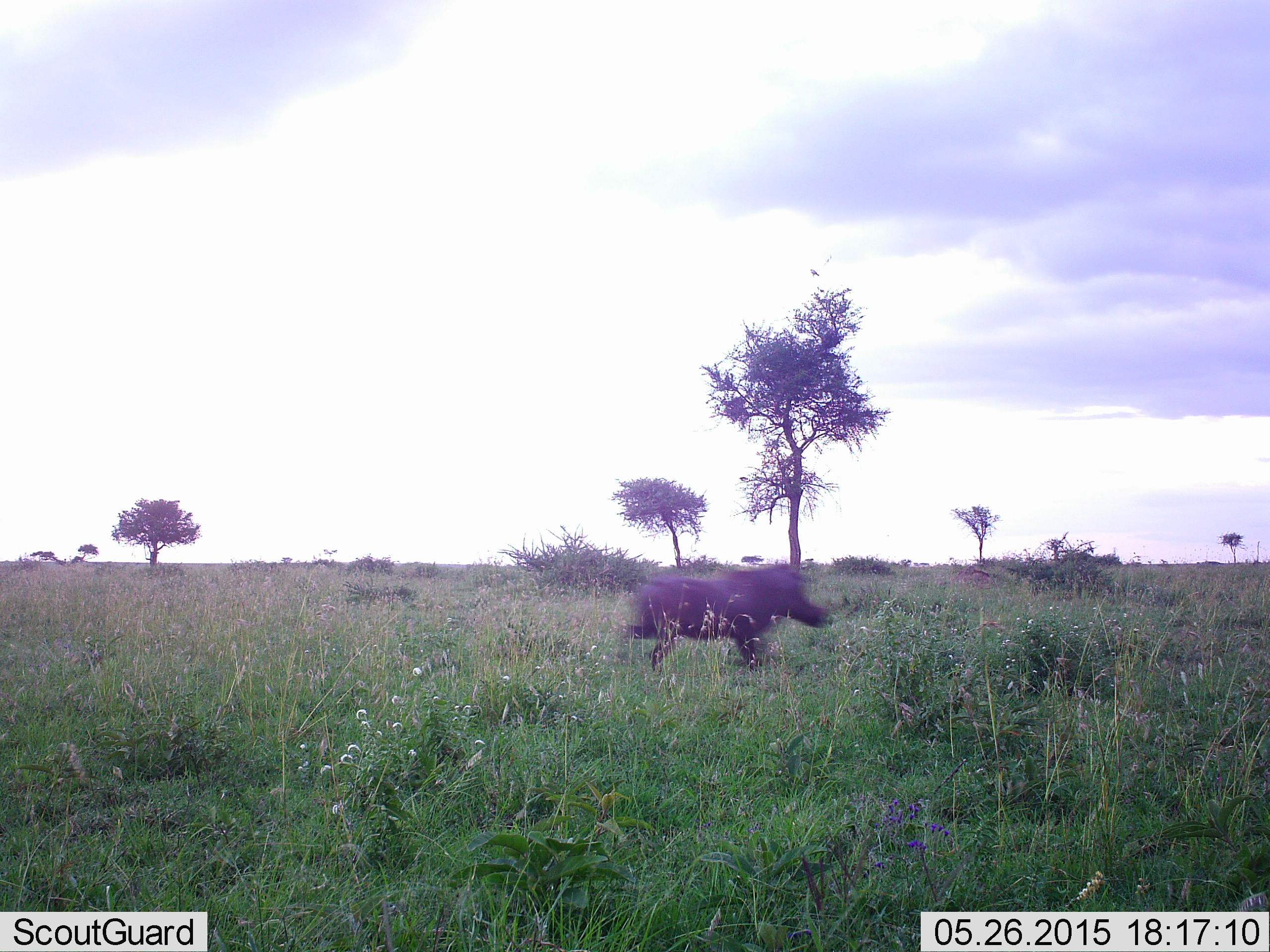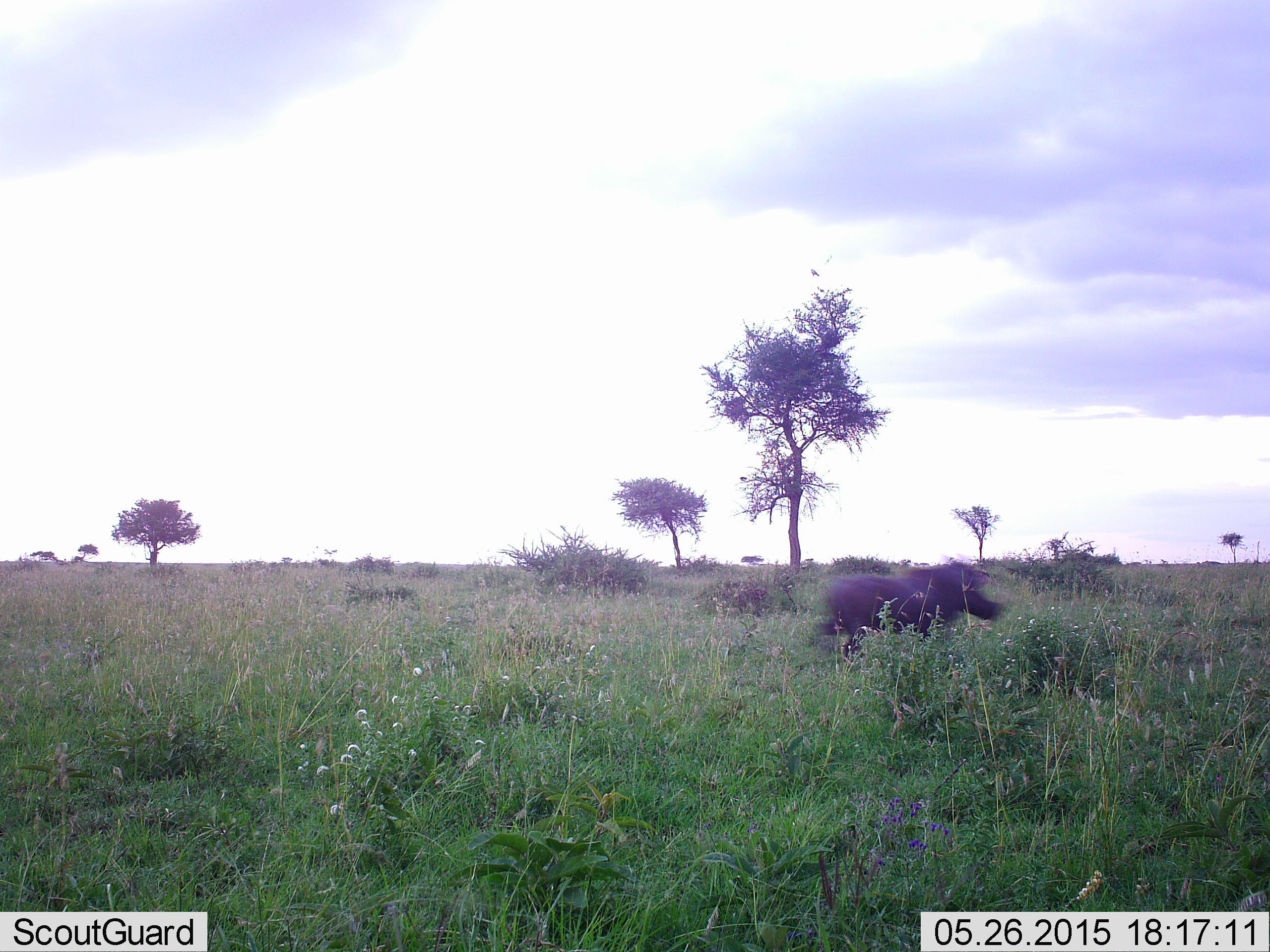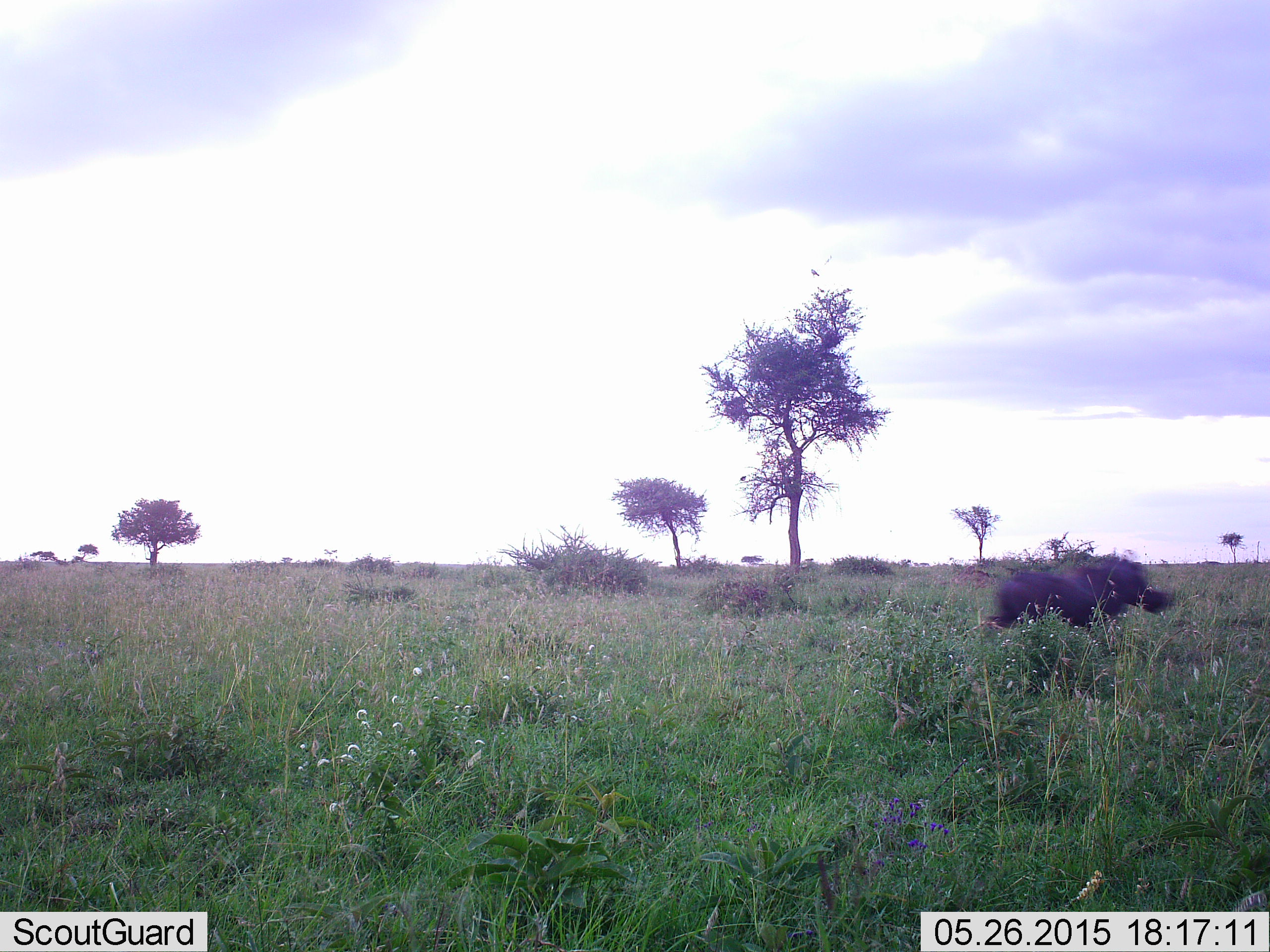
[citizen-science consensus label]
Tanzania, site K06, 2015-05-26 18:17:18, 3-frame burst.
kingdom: Animalia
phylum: Chordata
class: Mammalia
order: Artiodactyla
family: Suidae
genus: Phacochoerus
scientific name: Phacochoerus africanus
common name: warthog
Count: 1.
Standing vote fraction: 0%.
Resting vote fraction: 0%.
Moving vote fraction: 100%.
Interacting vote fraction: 0%.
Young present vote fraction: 0%.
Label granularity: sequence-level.